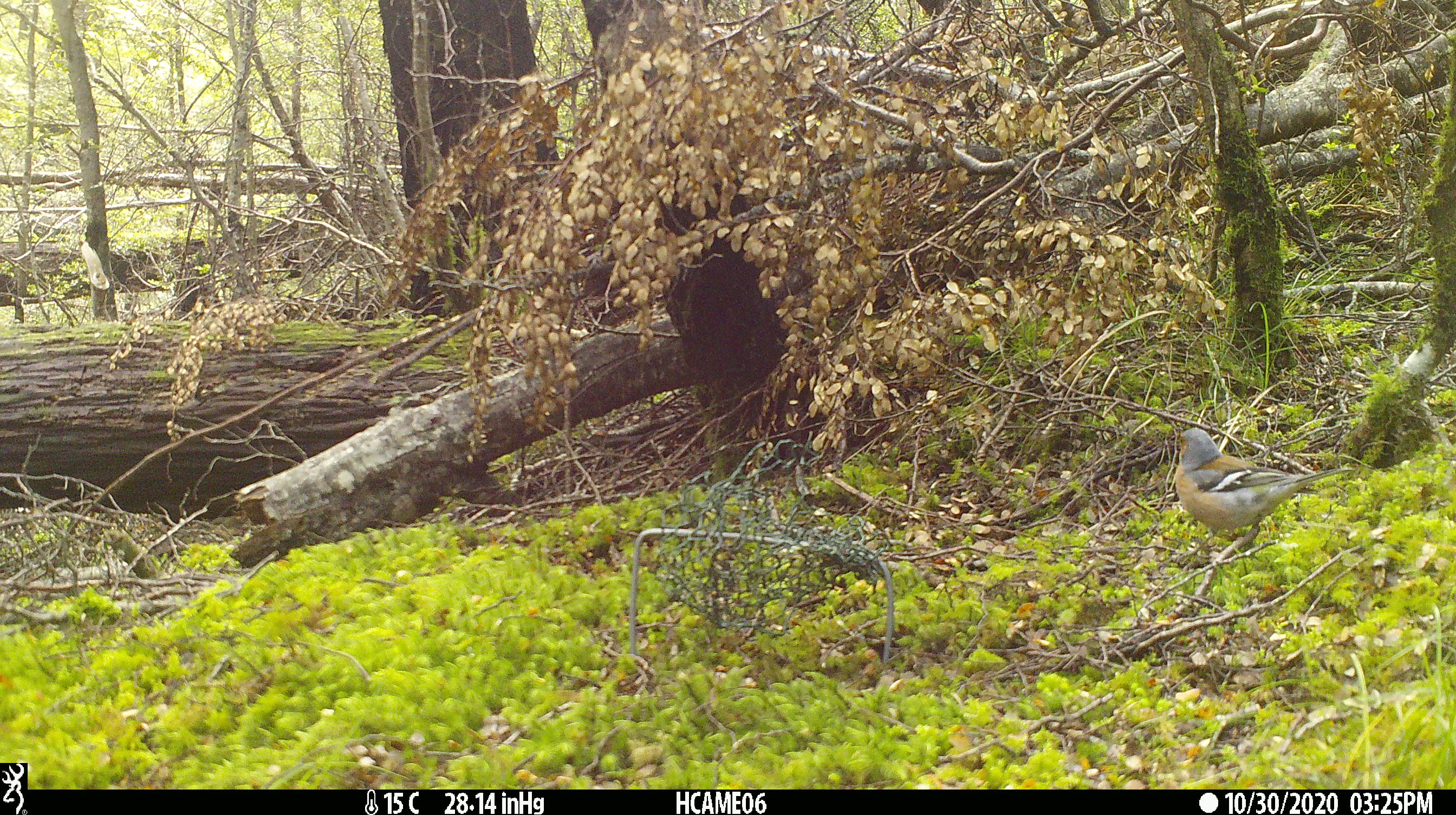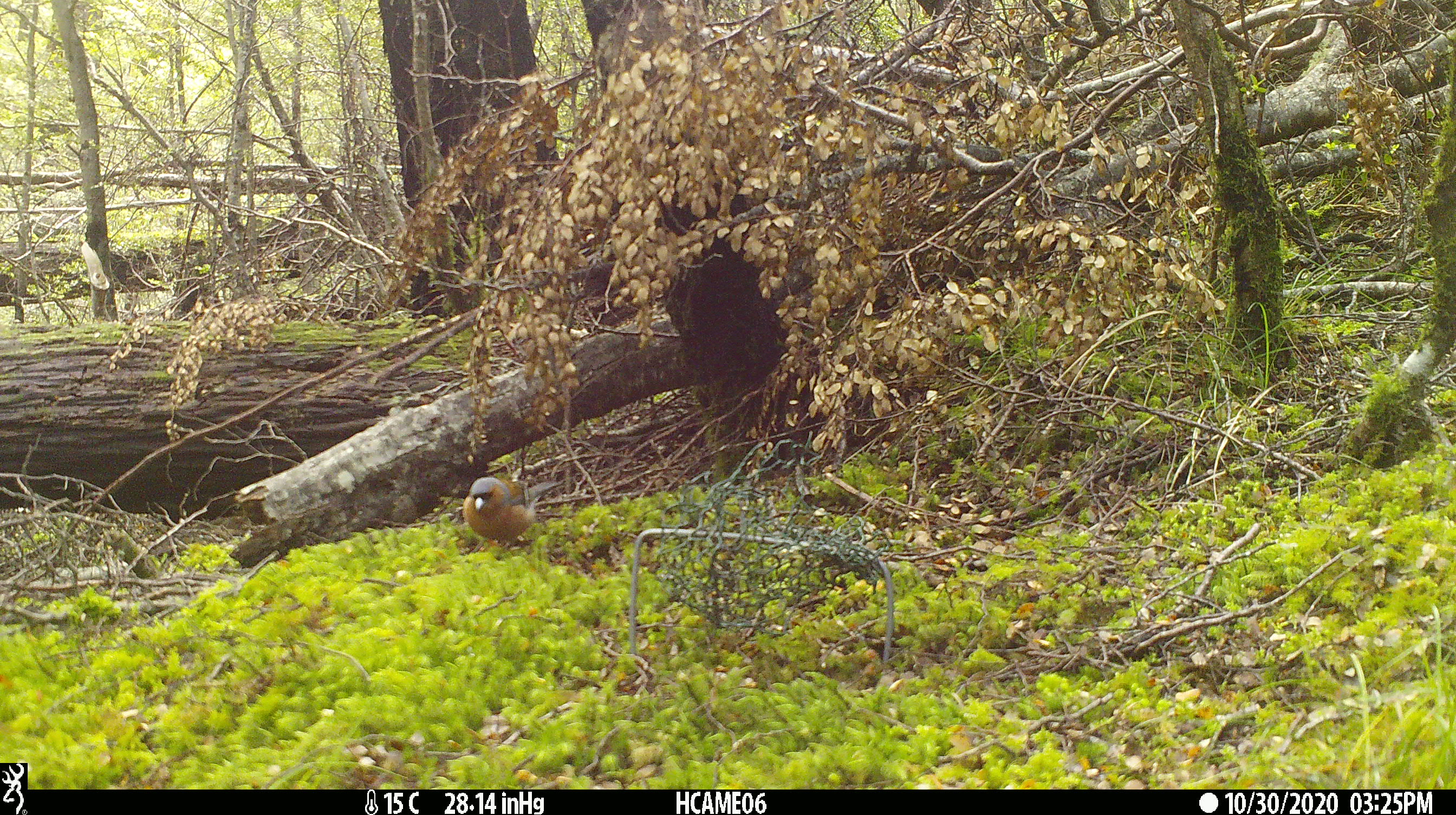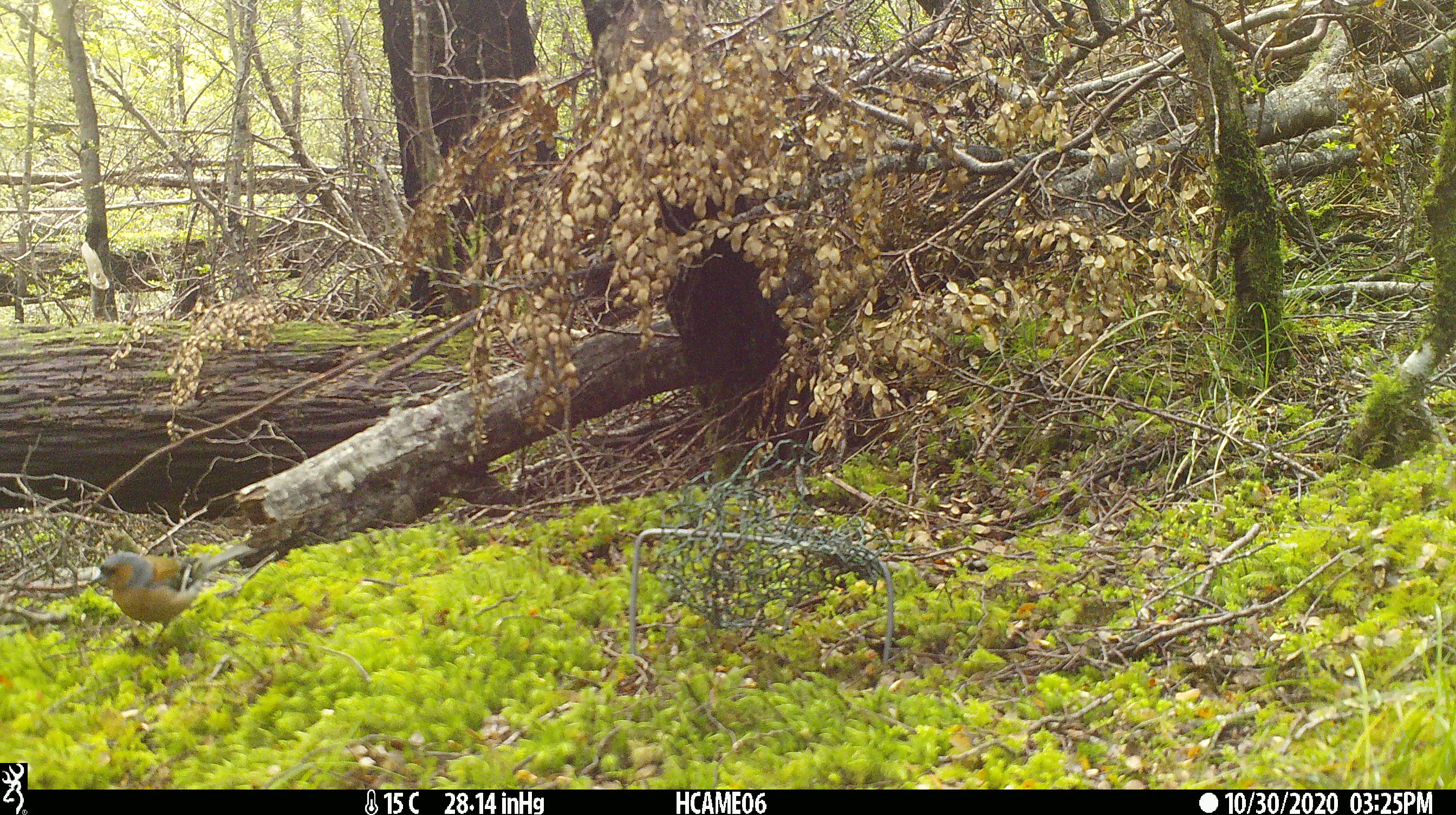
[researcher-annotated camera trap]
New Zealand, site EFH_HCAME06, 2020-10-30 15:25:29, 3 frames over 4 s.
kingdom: Animalia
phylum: Chordata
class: Aves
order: Passeriformes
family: Fringillidae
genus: Fringilla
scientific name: Fringilla coelebs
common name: common chaffinch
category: chaffinch